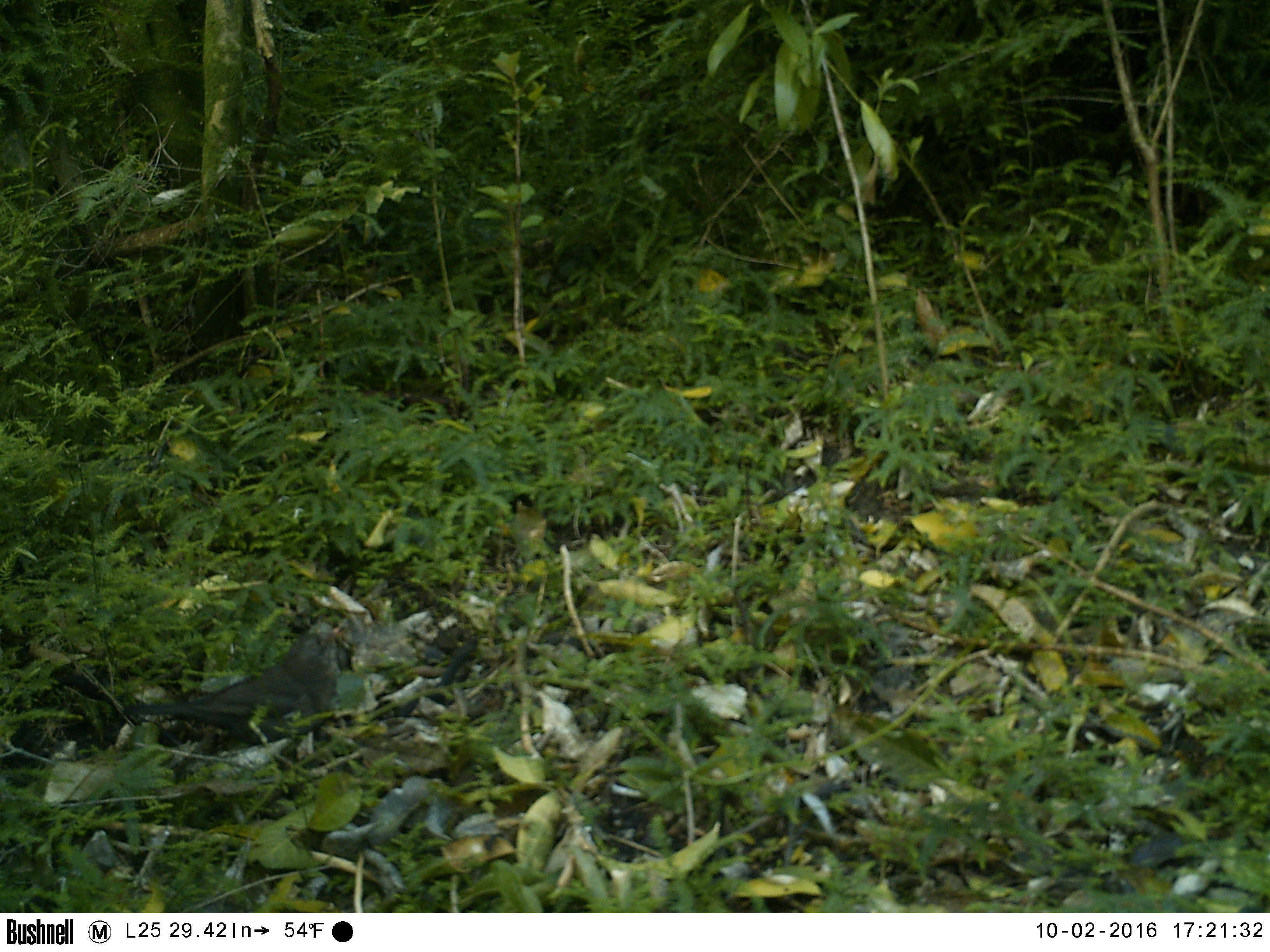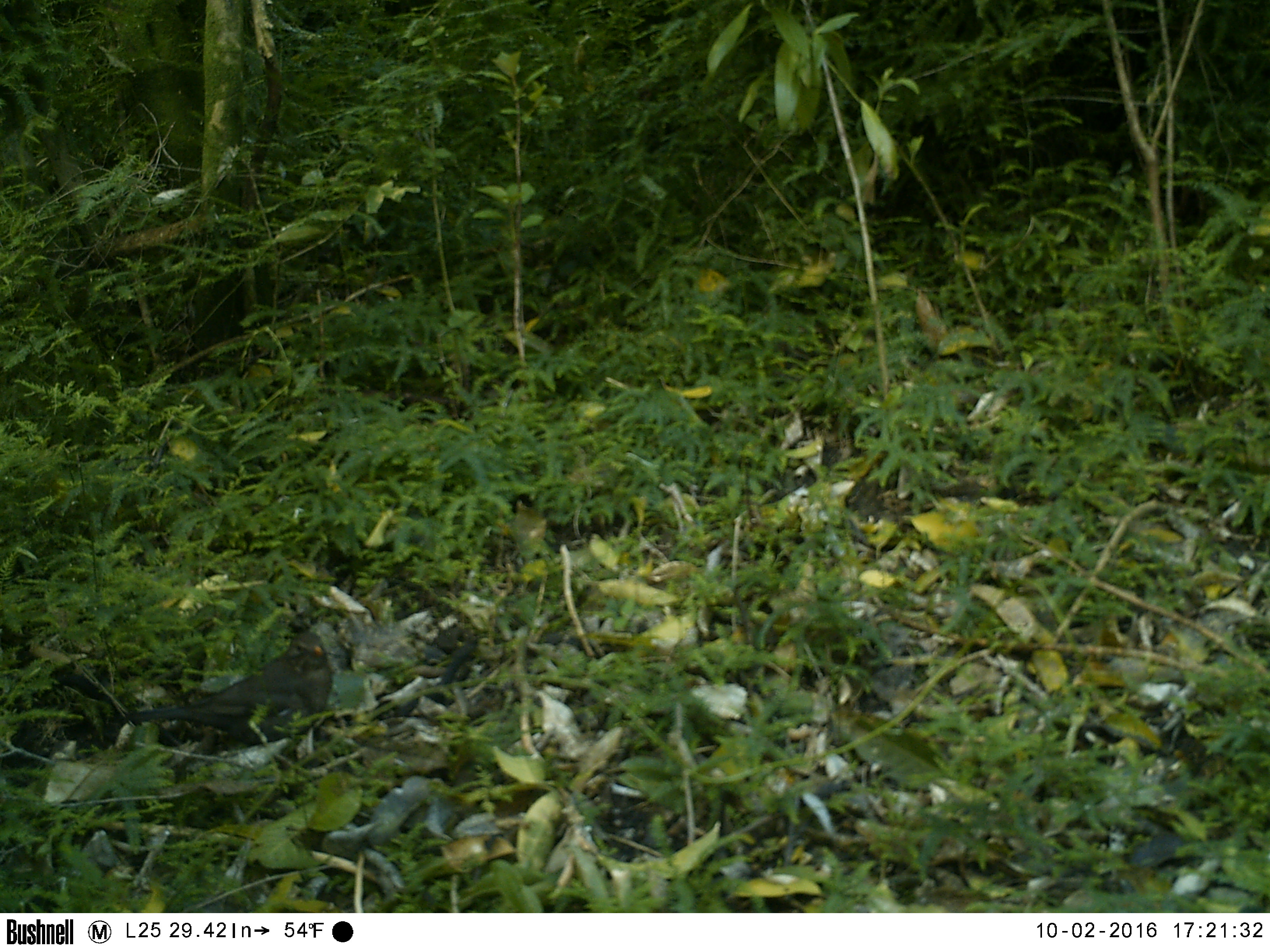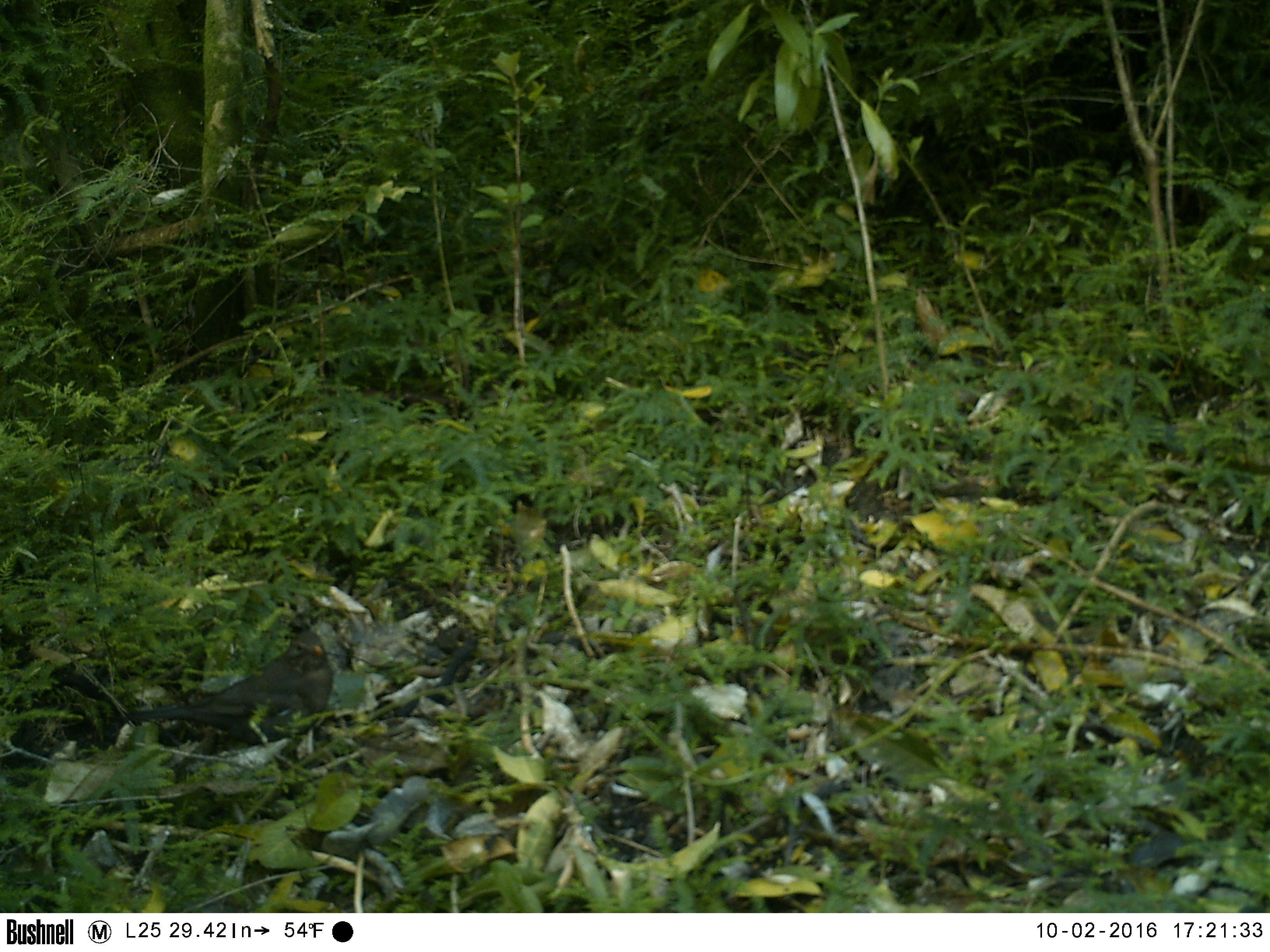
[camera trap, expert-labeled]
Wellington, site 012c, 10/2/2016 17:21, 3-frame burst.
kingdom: Animalia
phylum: Chordata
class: Aves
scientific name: Aves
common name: bird